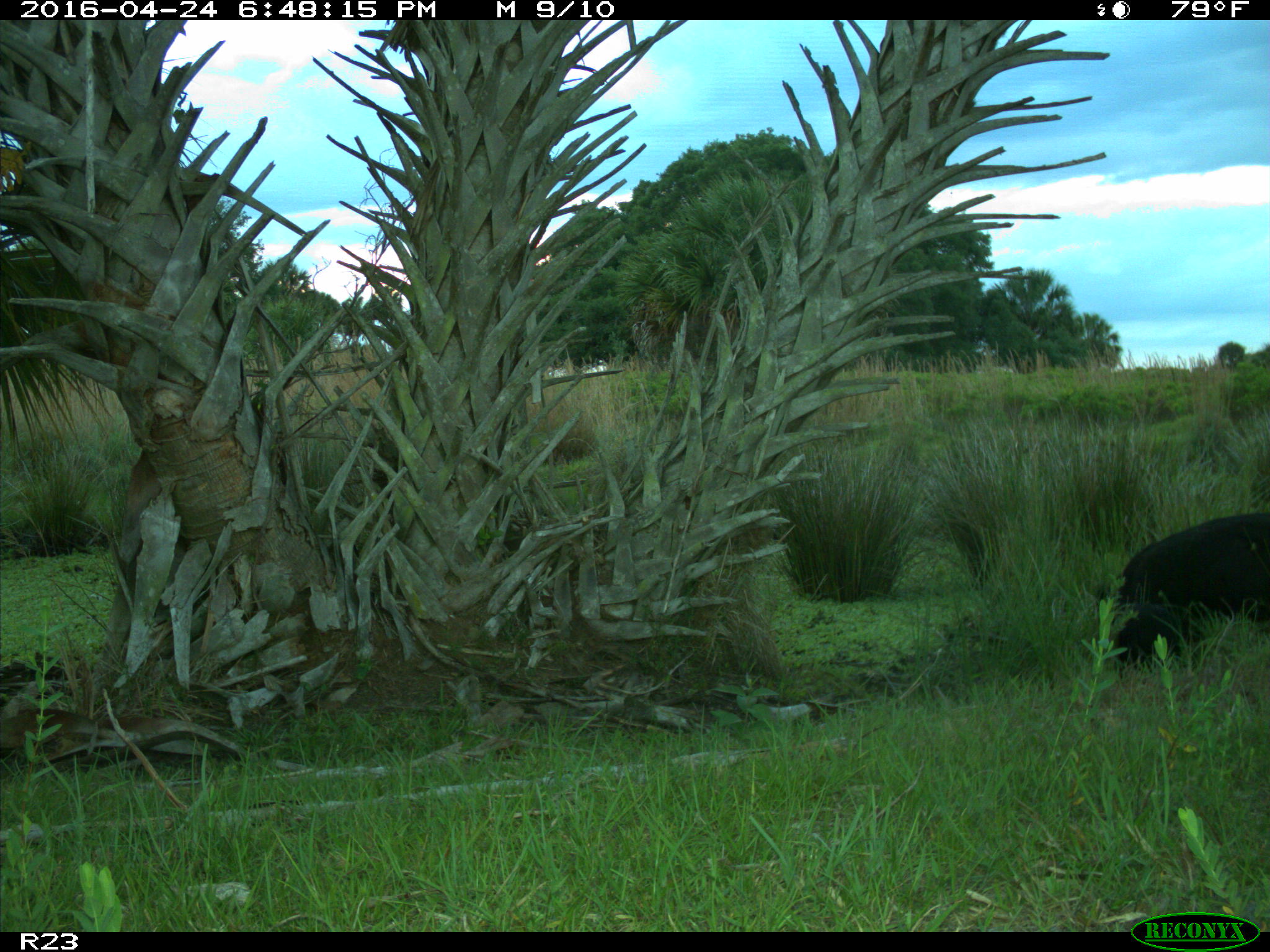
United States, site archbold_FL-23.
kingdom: Animalia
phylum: Chordata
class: Mammalia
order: Artiodactyla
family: Suidae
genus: Sus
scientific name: Sus scrofa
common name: wild boar